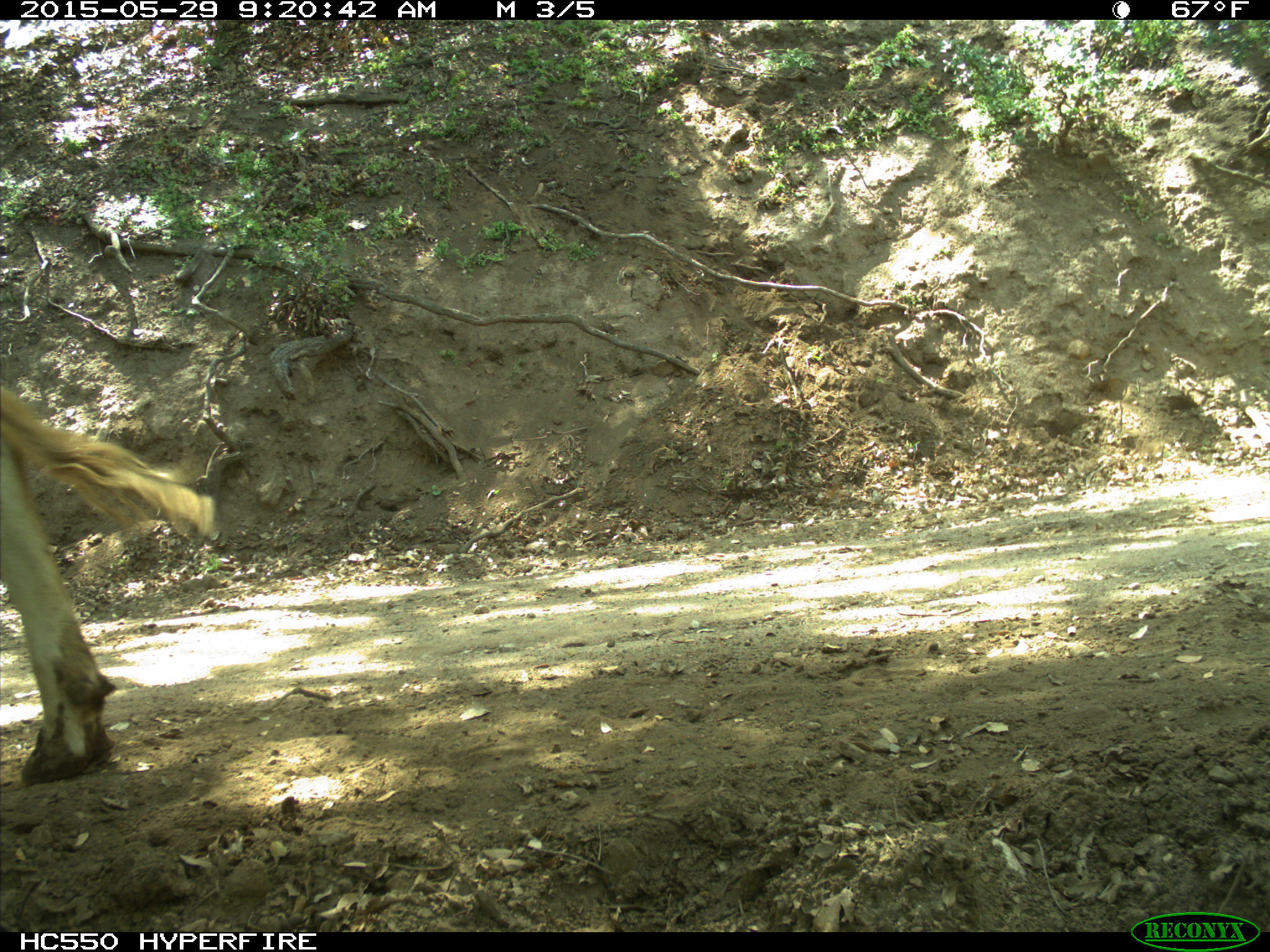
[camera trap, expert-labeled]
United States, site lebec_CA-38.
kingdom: Animalia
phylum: Chordata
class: Mammalia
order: Artiodactyla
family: Bovidae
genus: Bos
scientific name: Bos taurus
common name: domestic cow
Bos taurus (domestic cow).